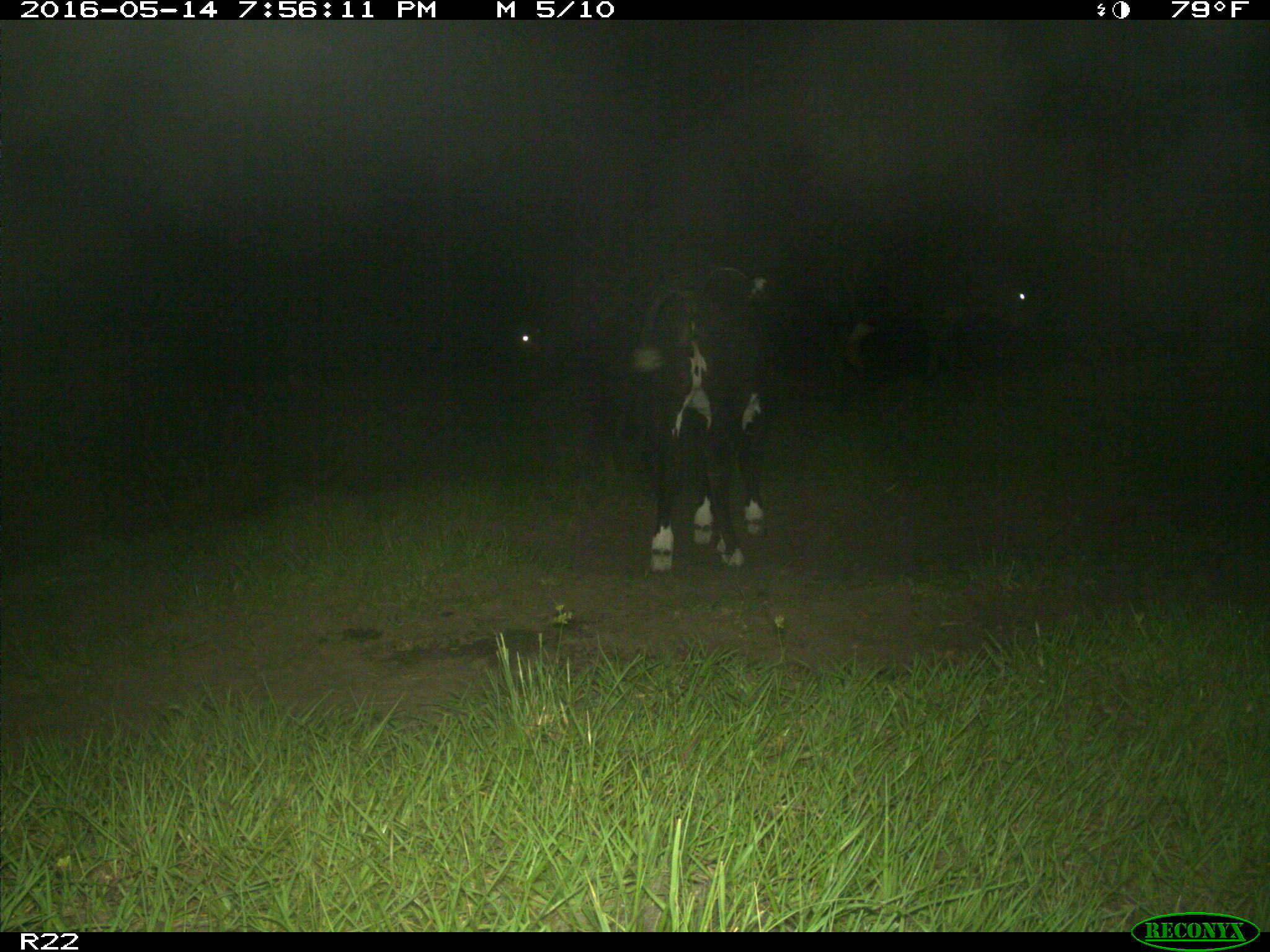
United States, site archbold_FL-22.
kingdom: Animalia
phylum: Chordata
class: Mammalia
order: Artiodactyla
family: Bovidae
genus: Bos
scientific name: Bos taurus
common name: domestic cow